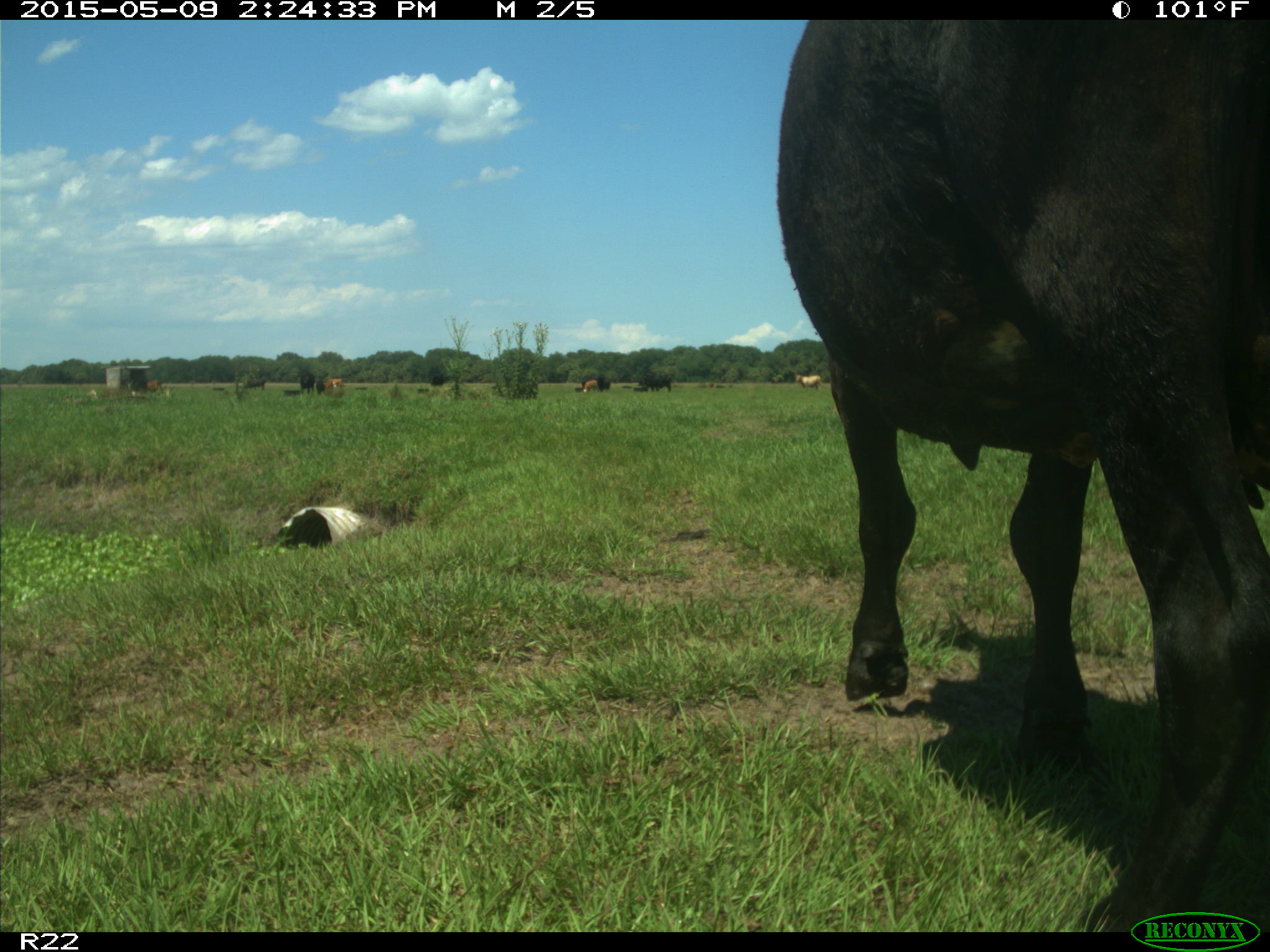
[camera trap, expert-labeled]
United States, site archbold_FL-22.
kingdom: Animalia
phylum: Chordata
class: Mammalia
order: Artiodactyla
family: Bovidae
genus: Bos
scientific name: Bos taurus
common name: domestic cow